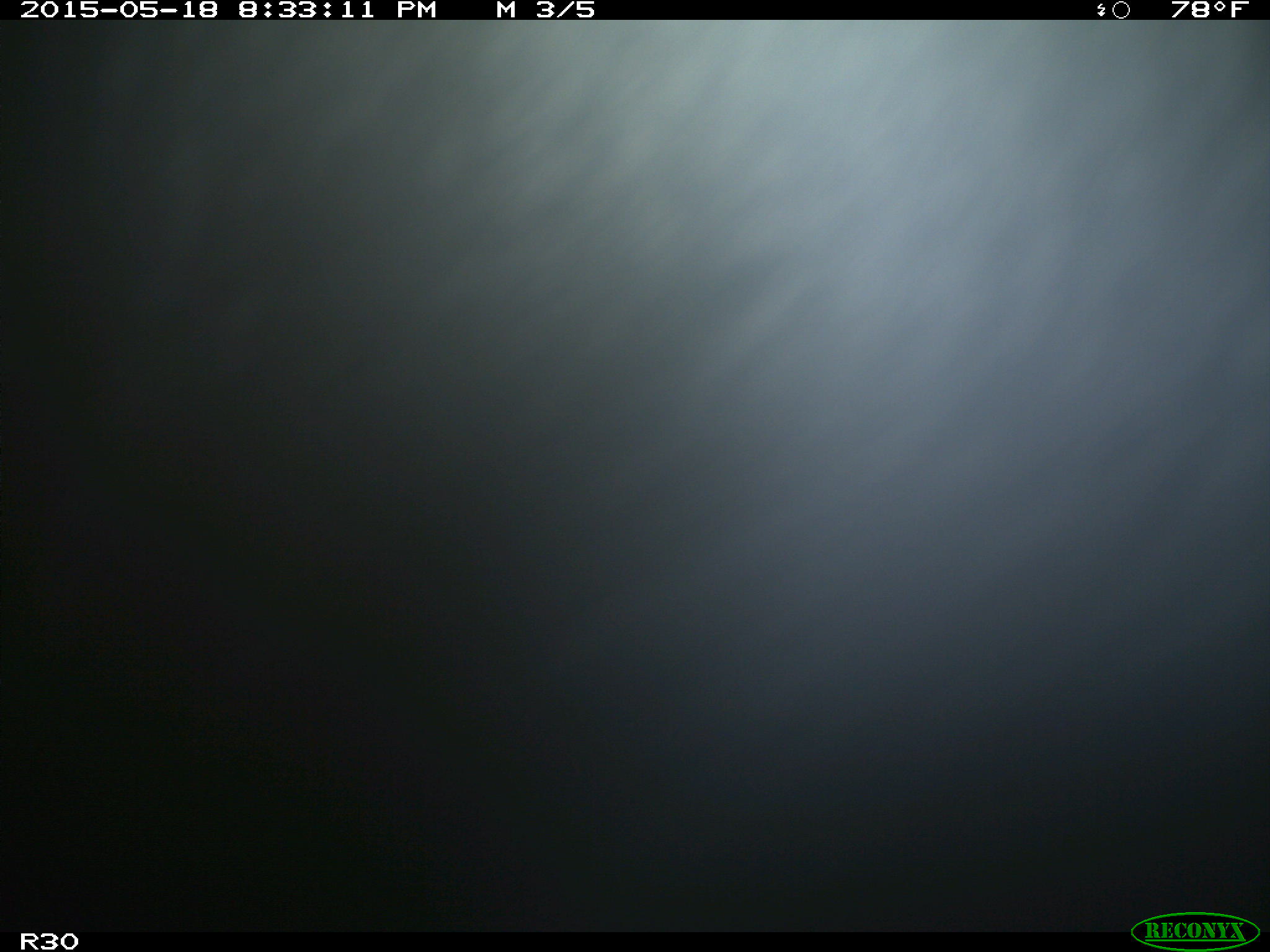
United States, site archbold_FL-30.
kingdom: Animalia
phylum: Chordata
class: Mammalia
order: Artiodactyla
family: Bovidae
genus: Bos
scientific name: Bos taurus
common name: domestic cow